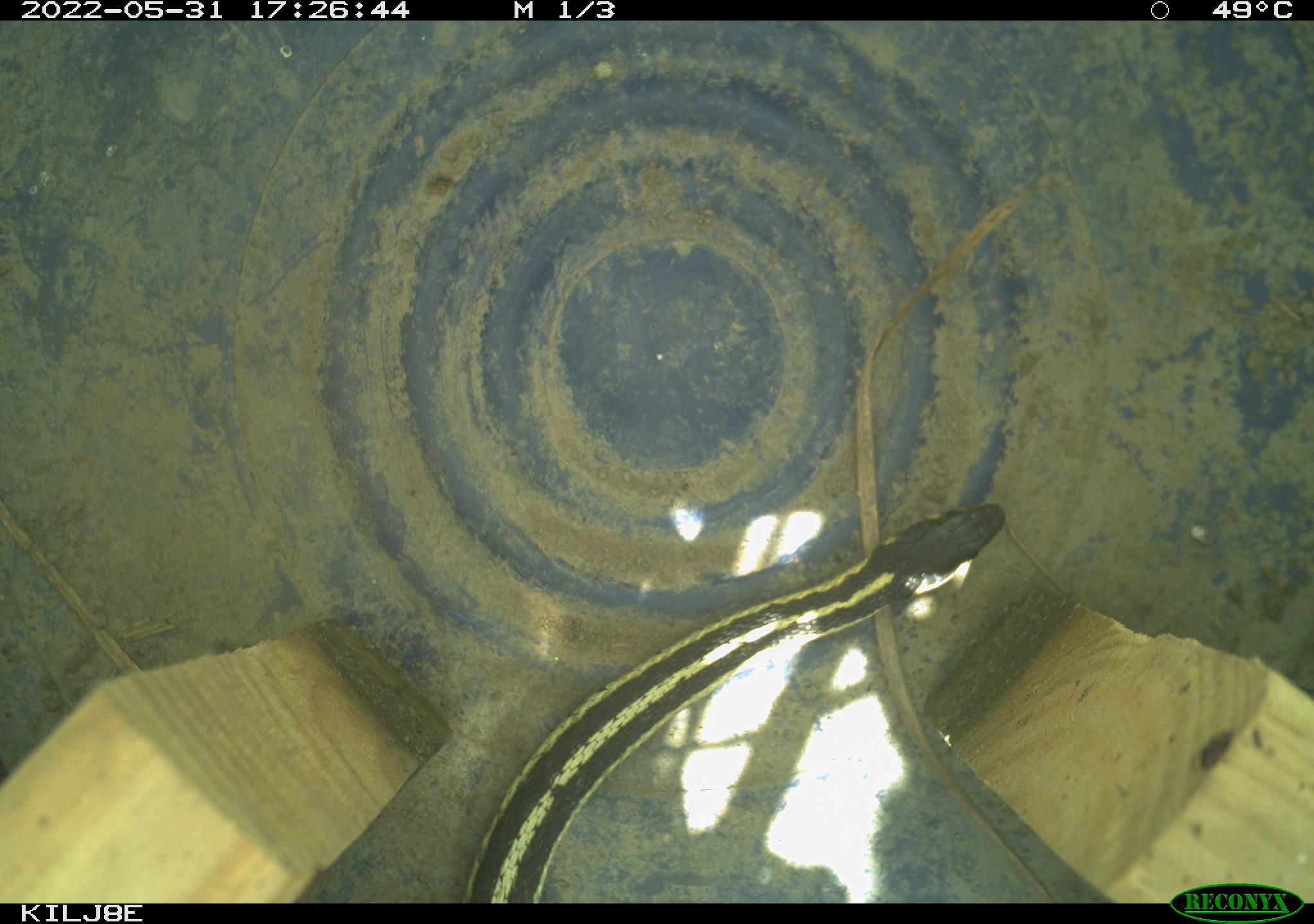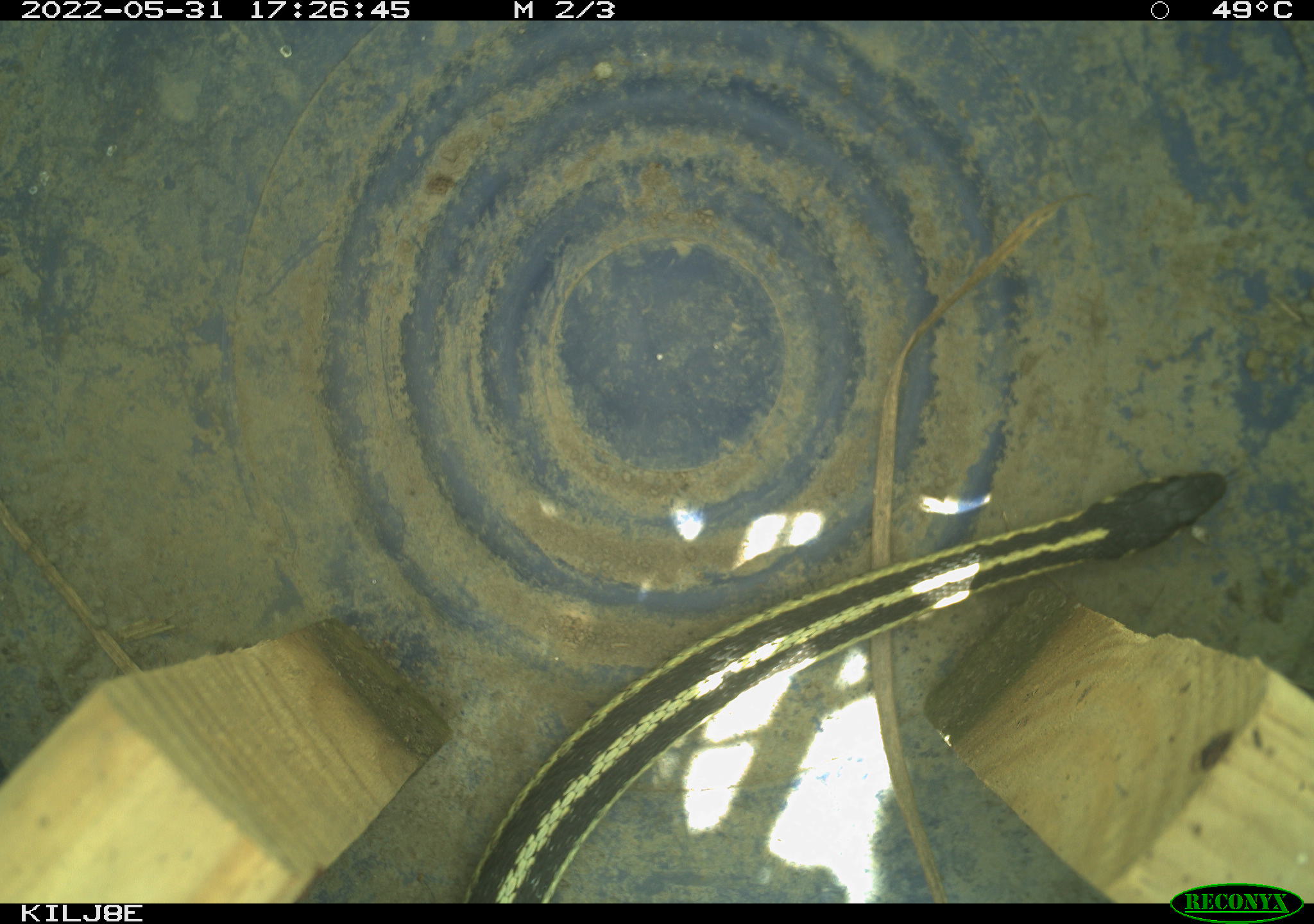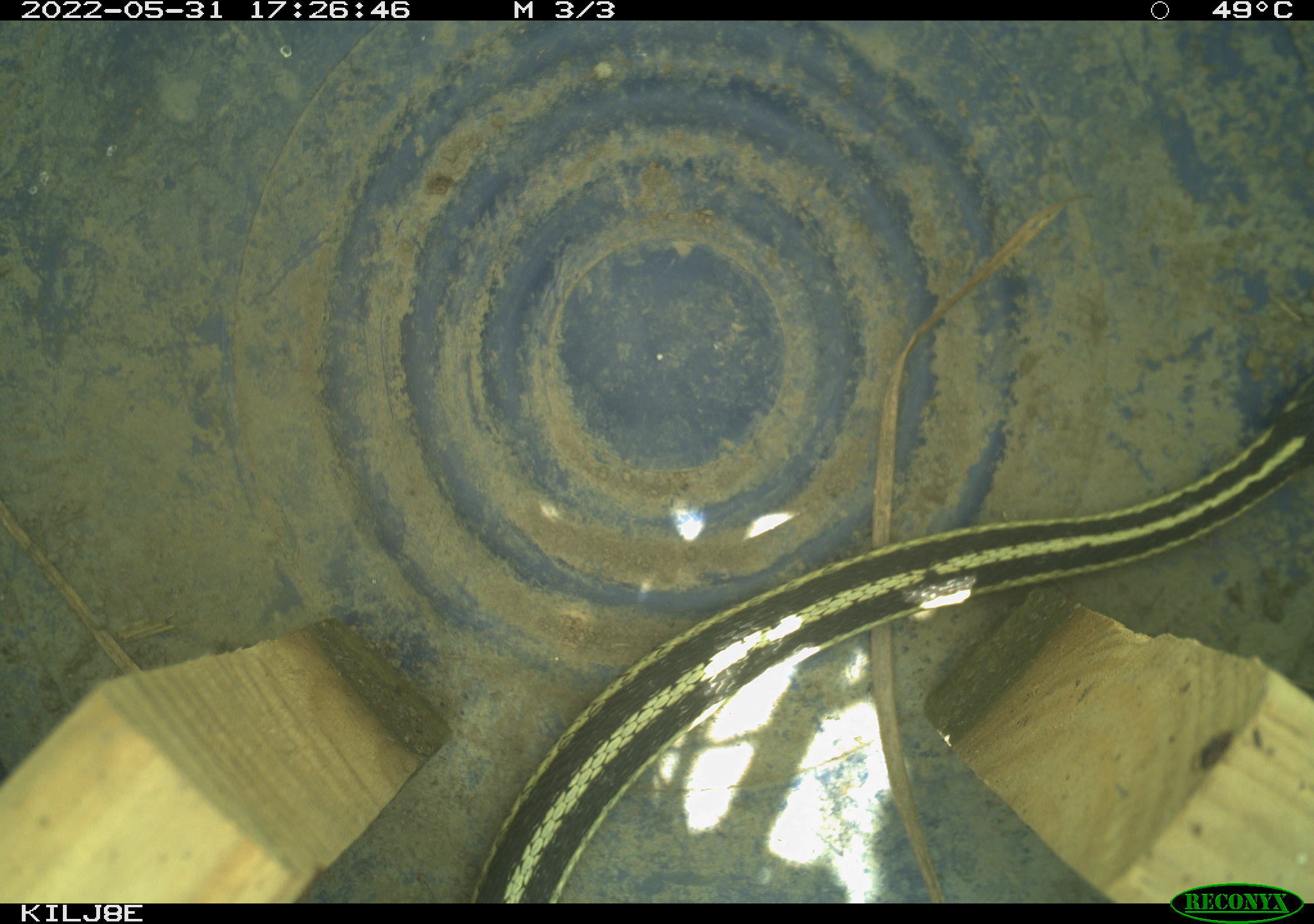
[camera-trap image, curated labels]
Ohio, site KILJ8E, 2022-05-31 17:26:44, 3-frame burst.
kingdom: Animalia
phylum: Chordata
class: Reptilia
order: Squamata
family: Colubridae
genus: Thamnophis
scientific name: Thamnophis sirtalis sirtalis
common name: eastern gartersnake